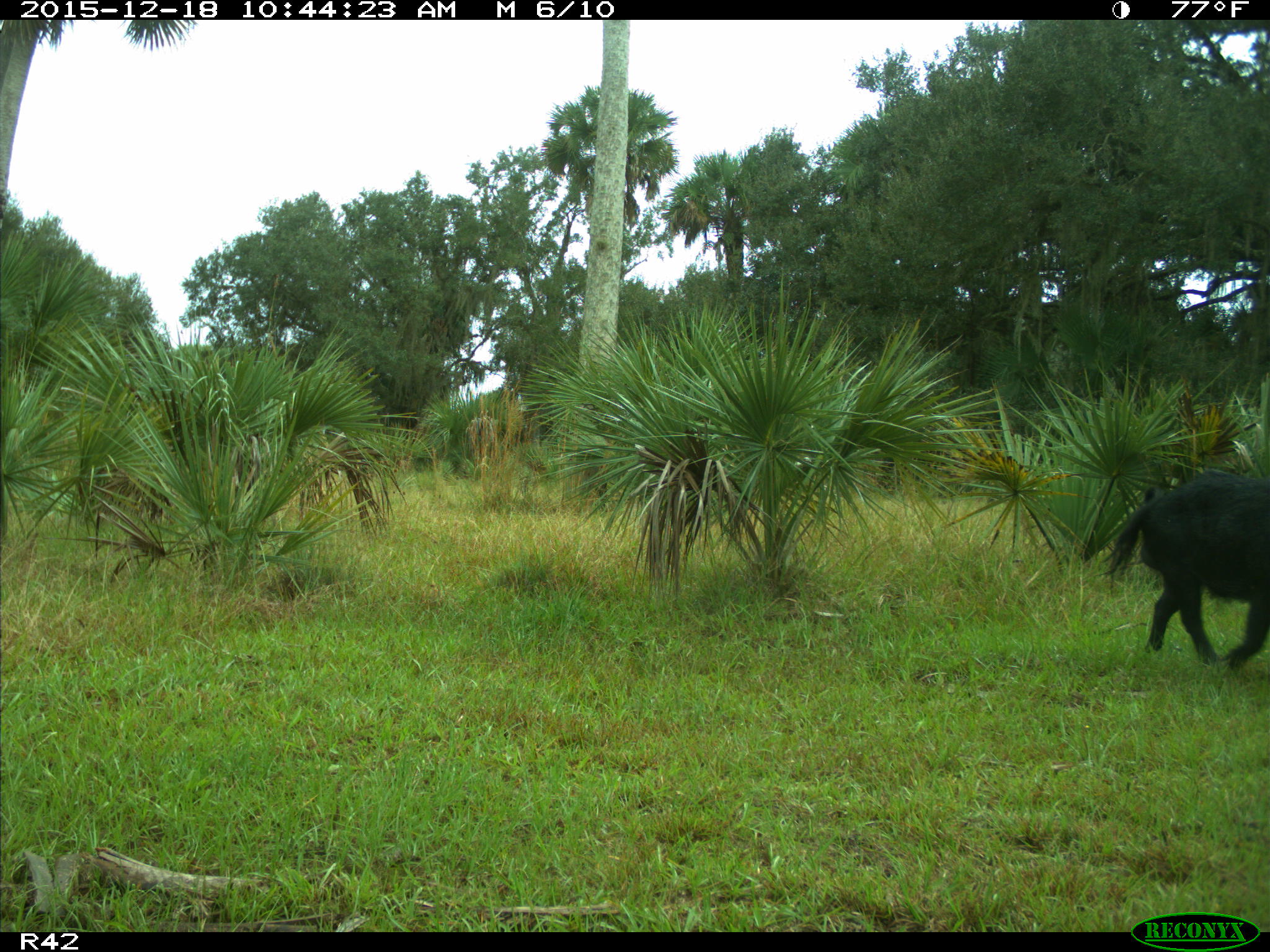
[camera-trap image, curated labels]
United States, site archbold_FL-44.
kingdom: Animalia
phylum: Chordata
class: Mammalia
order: Artiodactyla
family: Suidae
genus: Sus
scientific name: Sus scrofa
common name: wild boar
Sus scrofa (wild boar).